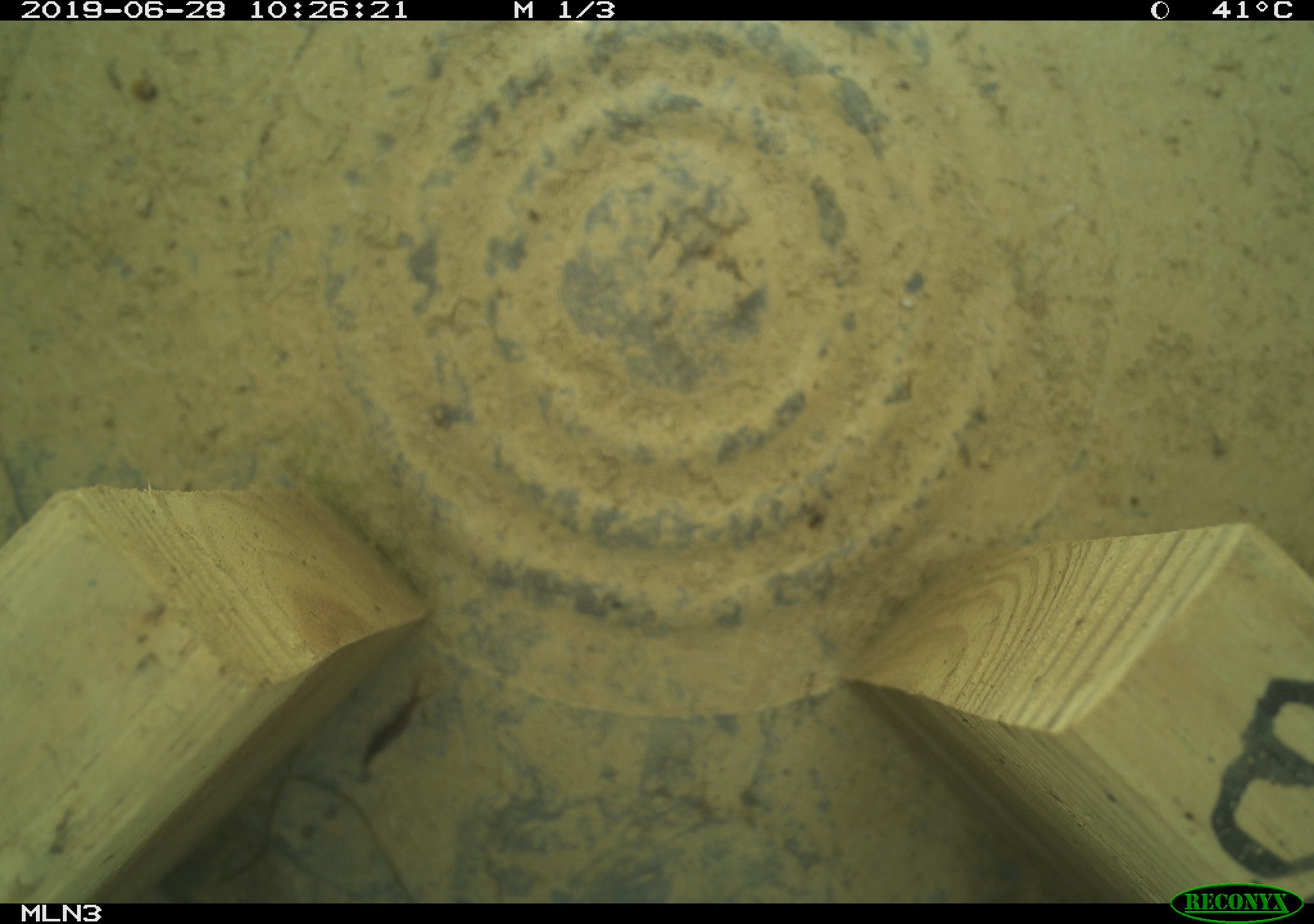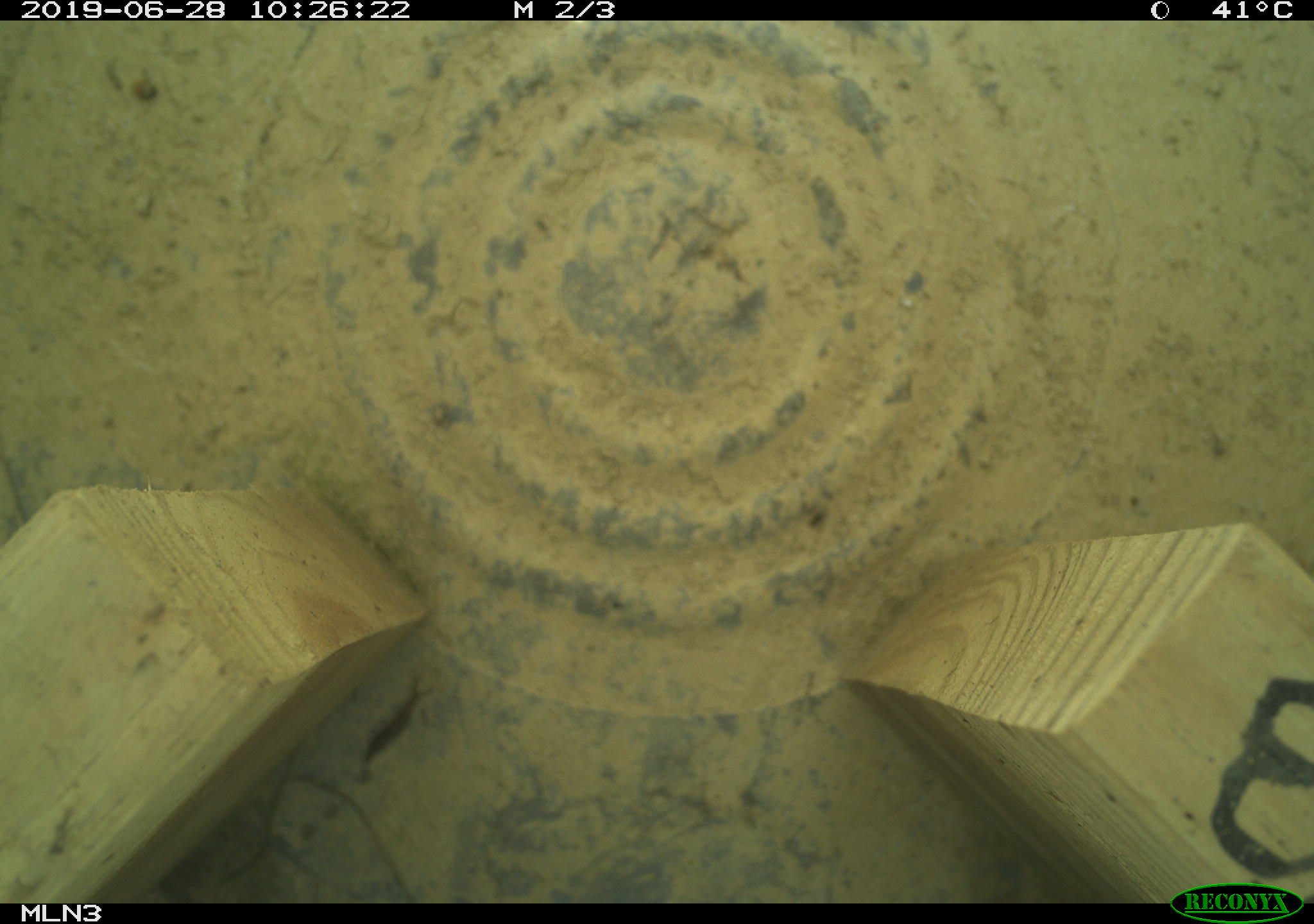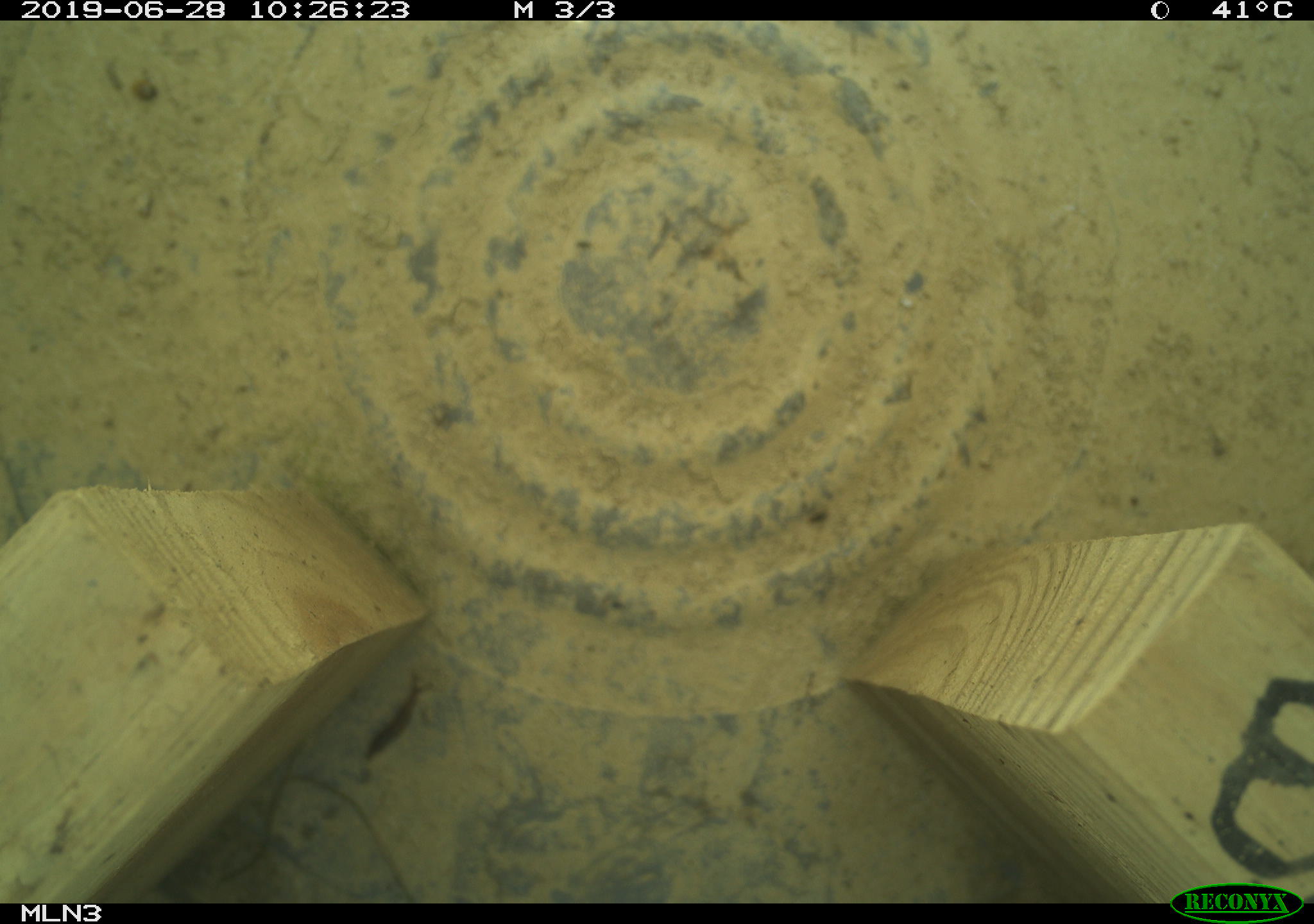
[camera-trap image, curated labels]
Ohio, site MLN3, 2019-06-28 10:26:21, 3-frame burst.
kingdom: Animalia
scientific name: Animalia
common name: animal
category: invertebrate